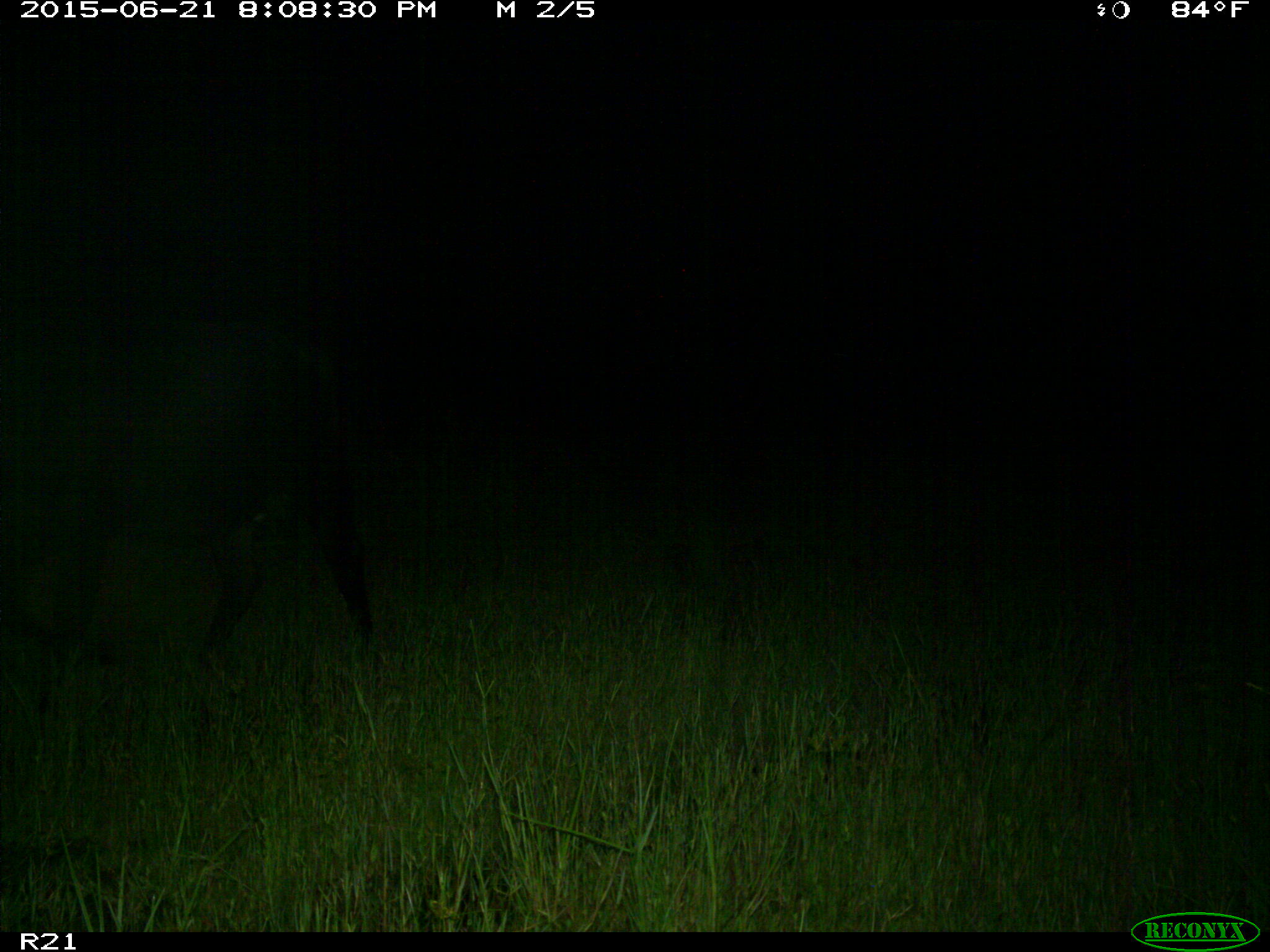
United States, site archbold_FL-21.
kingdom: Animalia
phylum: Chordata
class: Mammalia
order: Artiodactyla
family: Bovidae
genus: Bos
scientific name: Bos taurus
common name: domestic cow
Bos taurus (domestic cow).